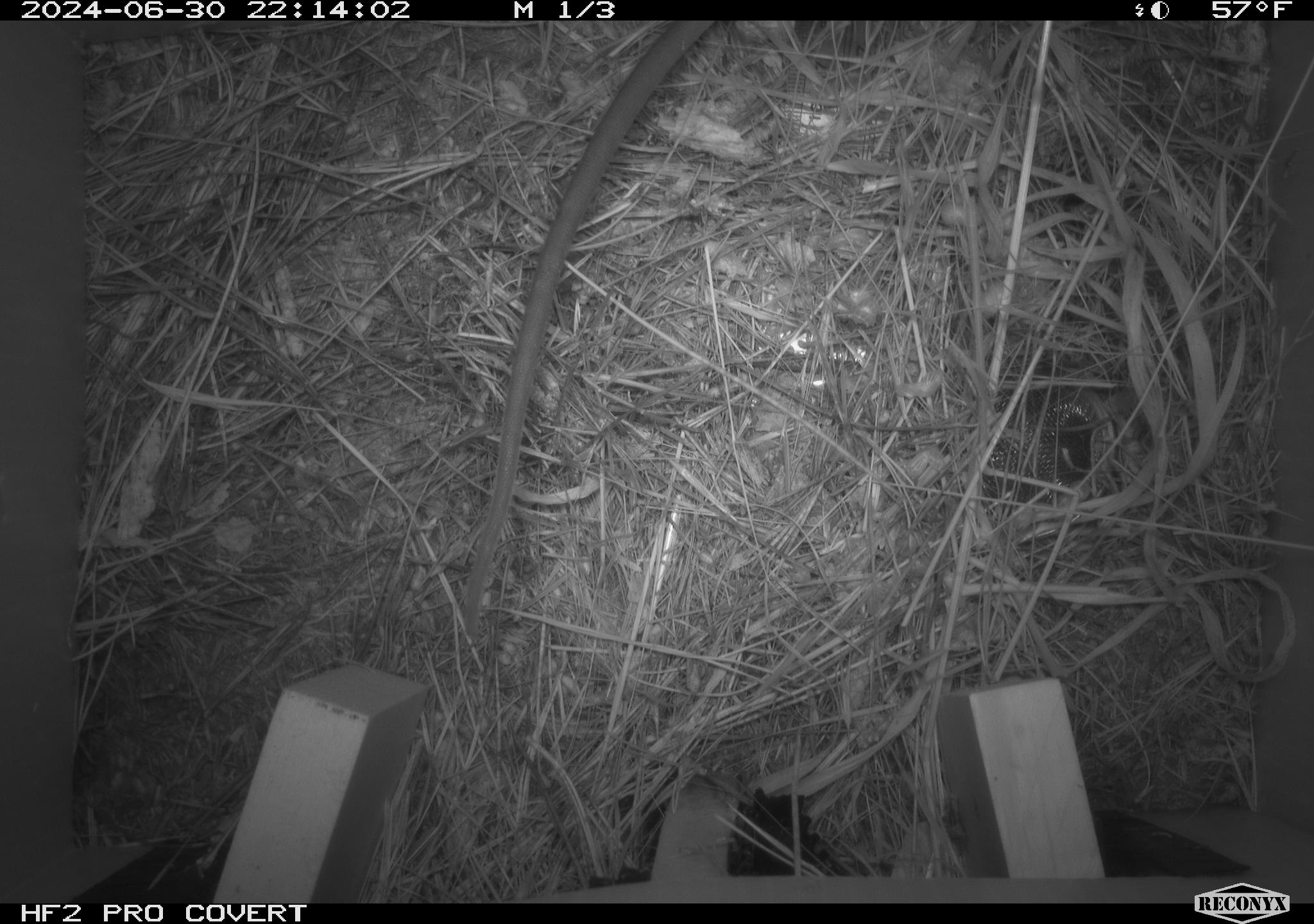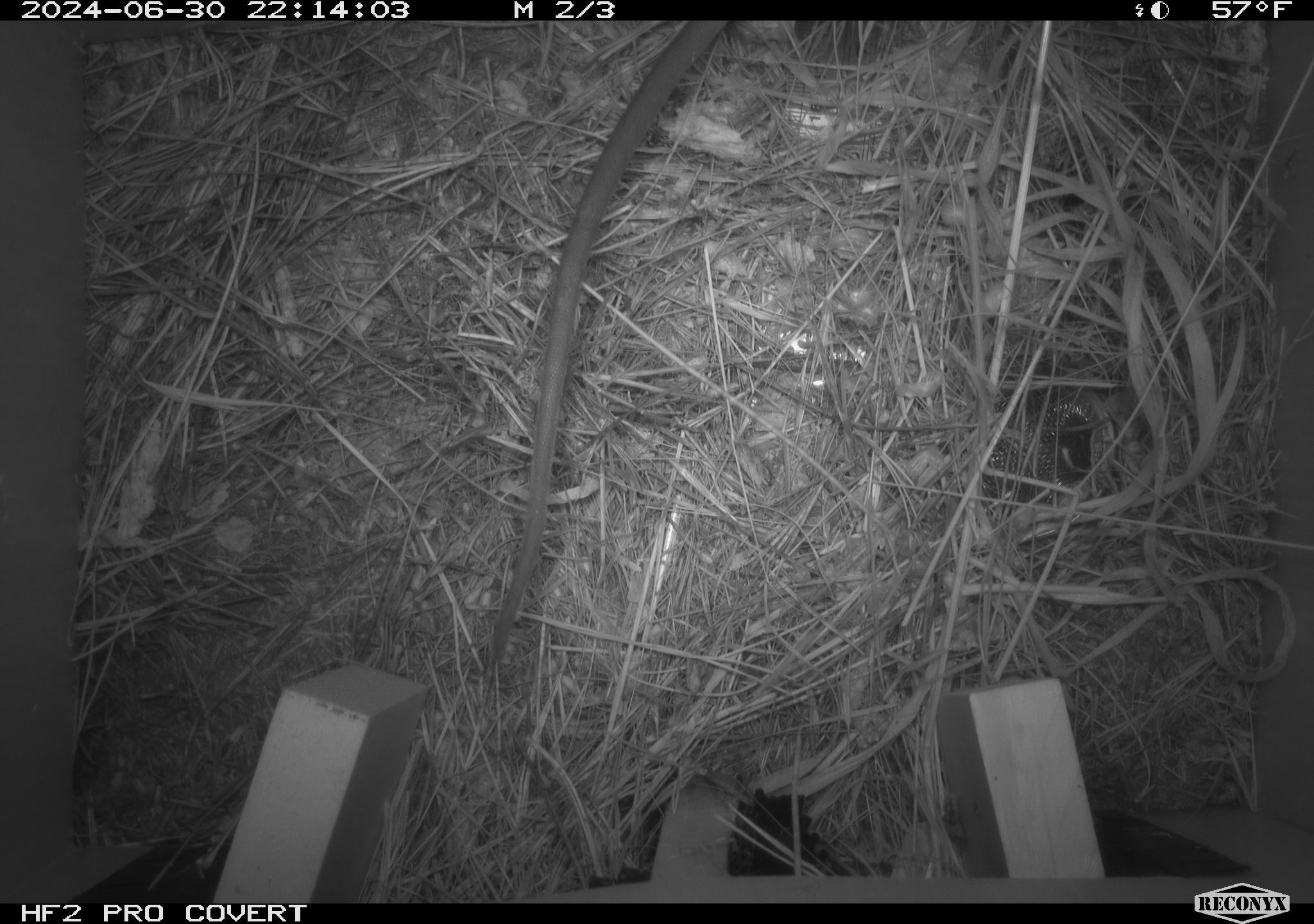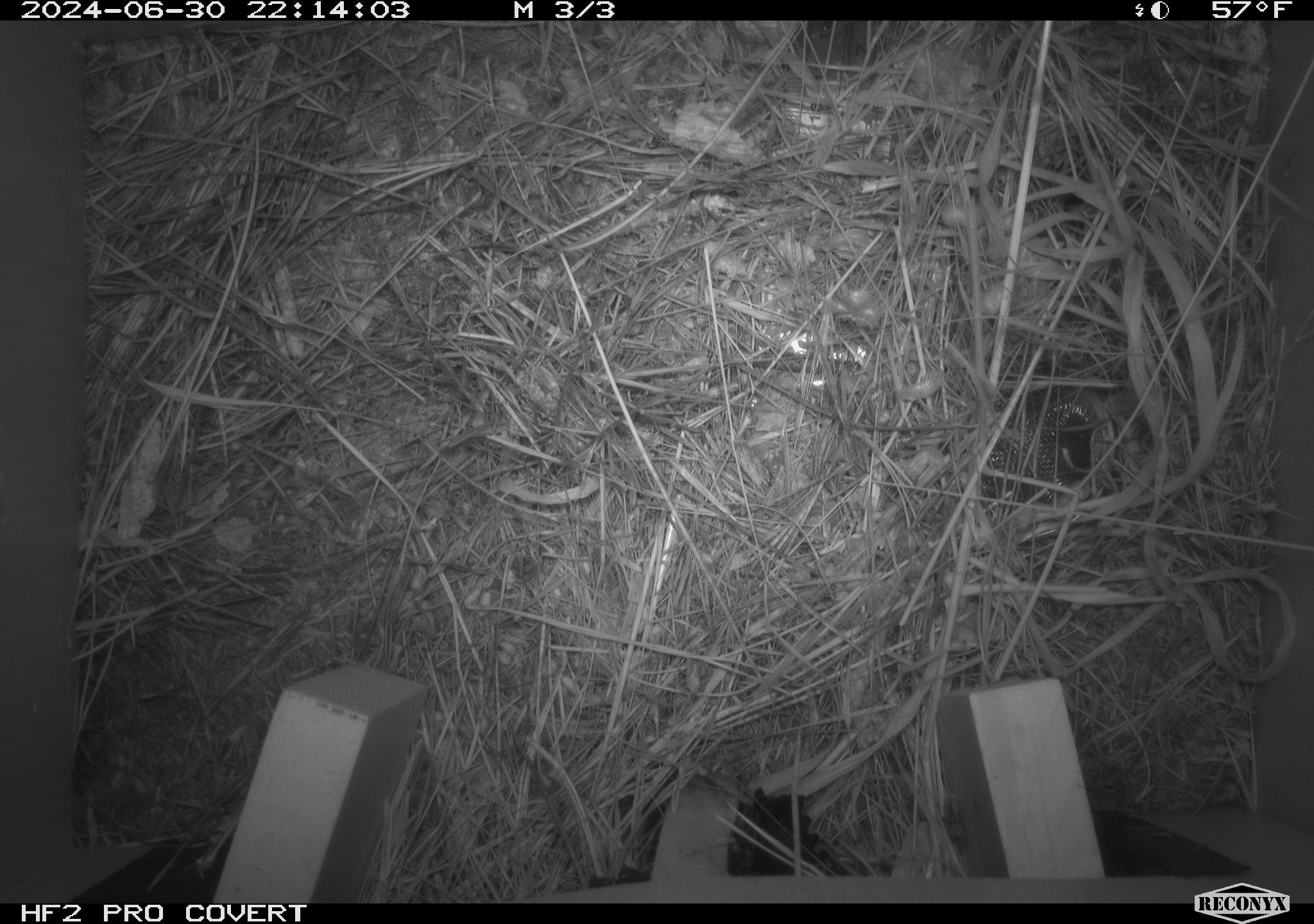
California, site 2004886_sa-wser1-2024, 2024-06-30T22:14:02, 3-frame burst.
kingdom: Animalia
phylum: Chordata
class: Mammalia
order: Rodentia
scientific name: Rodentia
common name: woodrat or rat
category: woodrat or rat species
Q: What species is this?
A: Woodrat or rat species (woodrat or rat) (Rodentia).